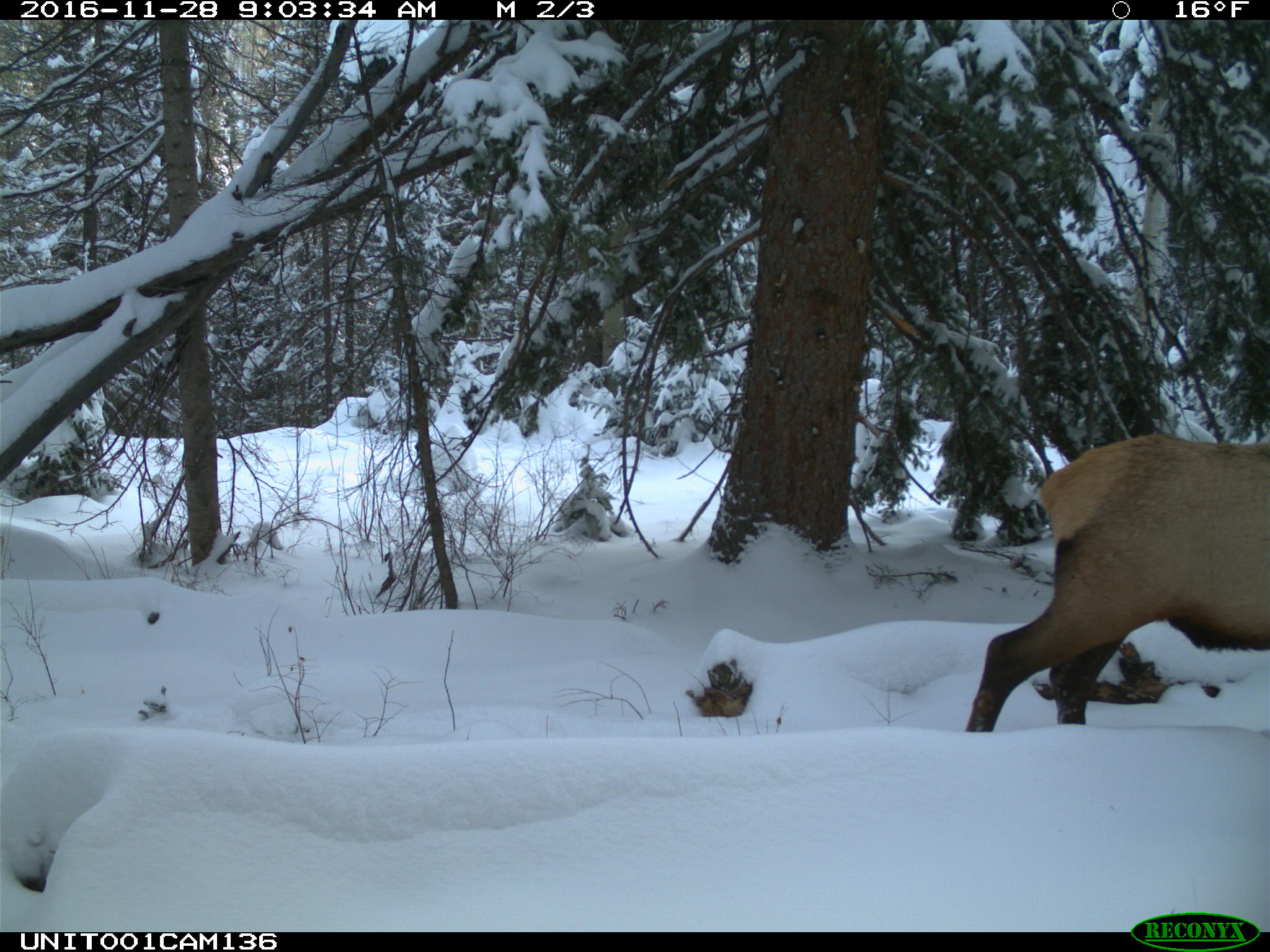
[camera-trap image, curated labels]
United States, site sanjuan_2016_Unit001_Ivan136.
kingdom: Animalia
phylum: Chordata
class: Mammalia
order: Artiodactyla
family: Cervidae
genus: Cervus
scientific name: Cervus elaphus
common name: red deer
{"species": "Cervus elaphus (red deer)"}